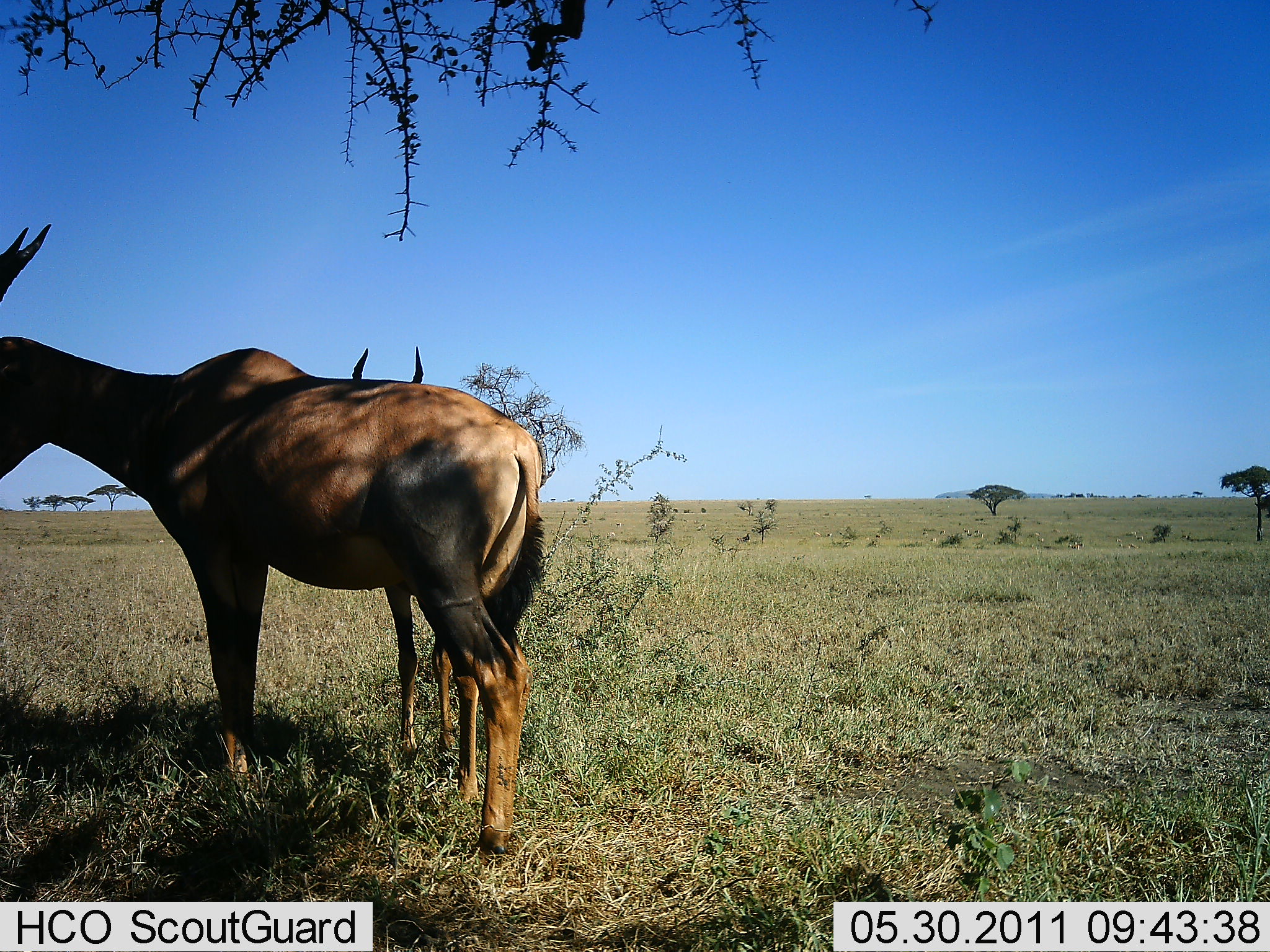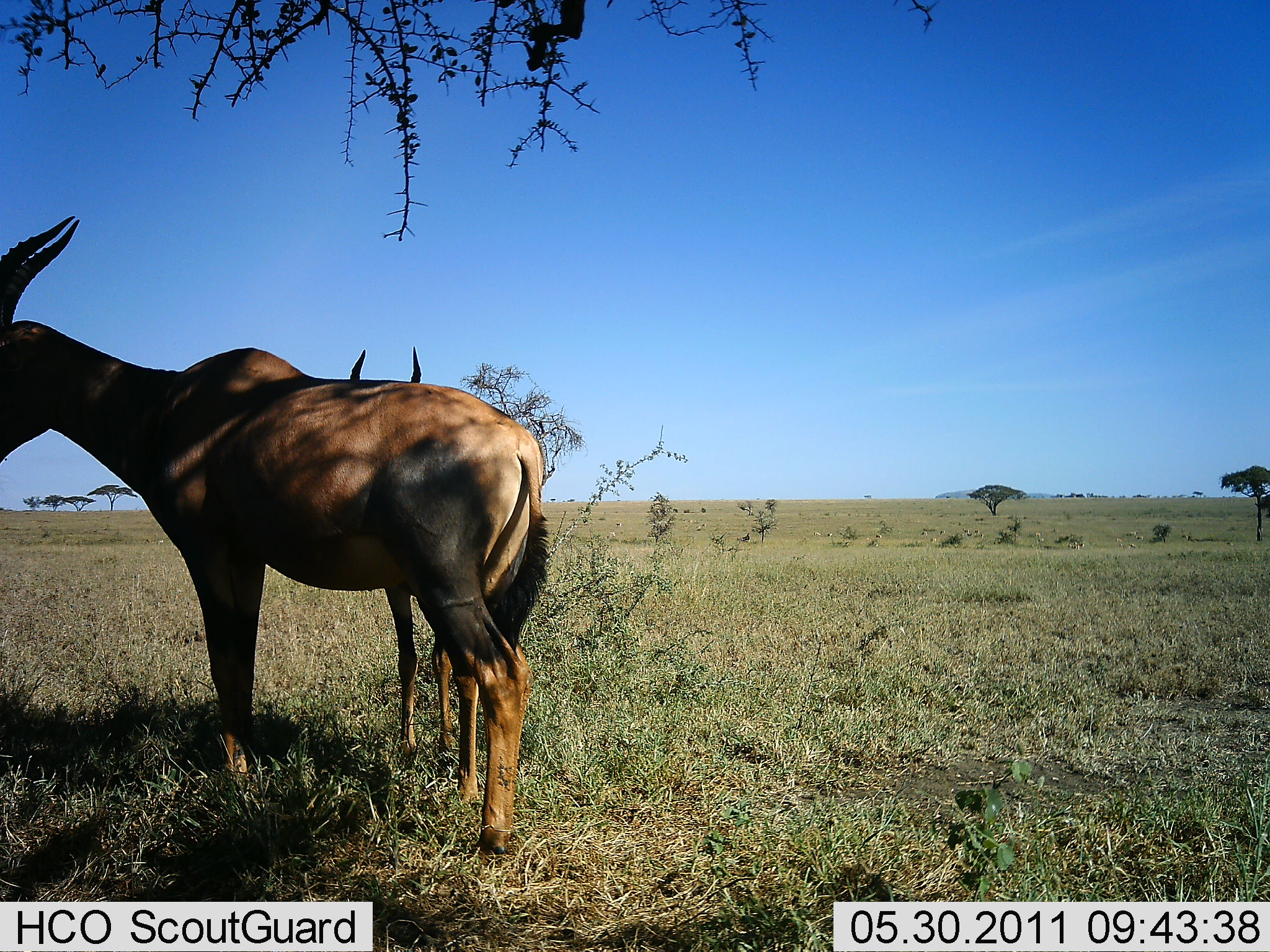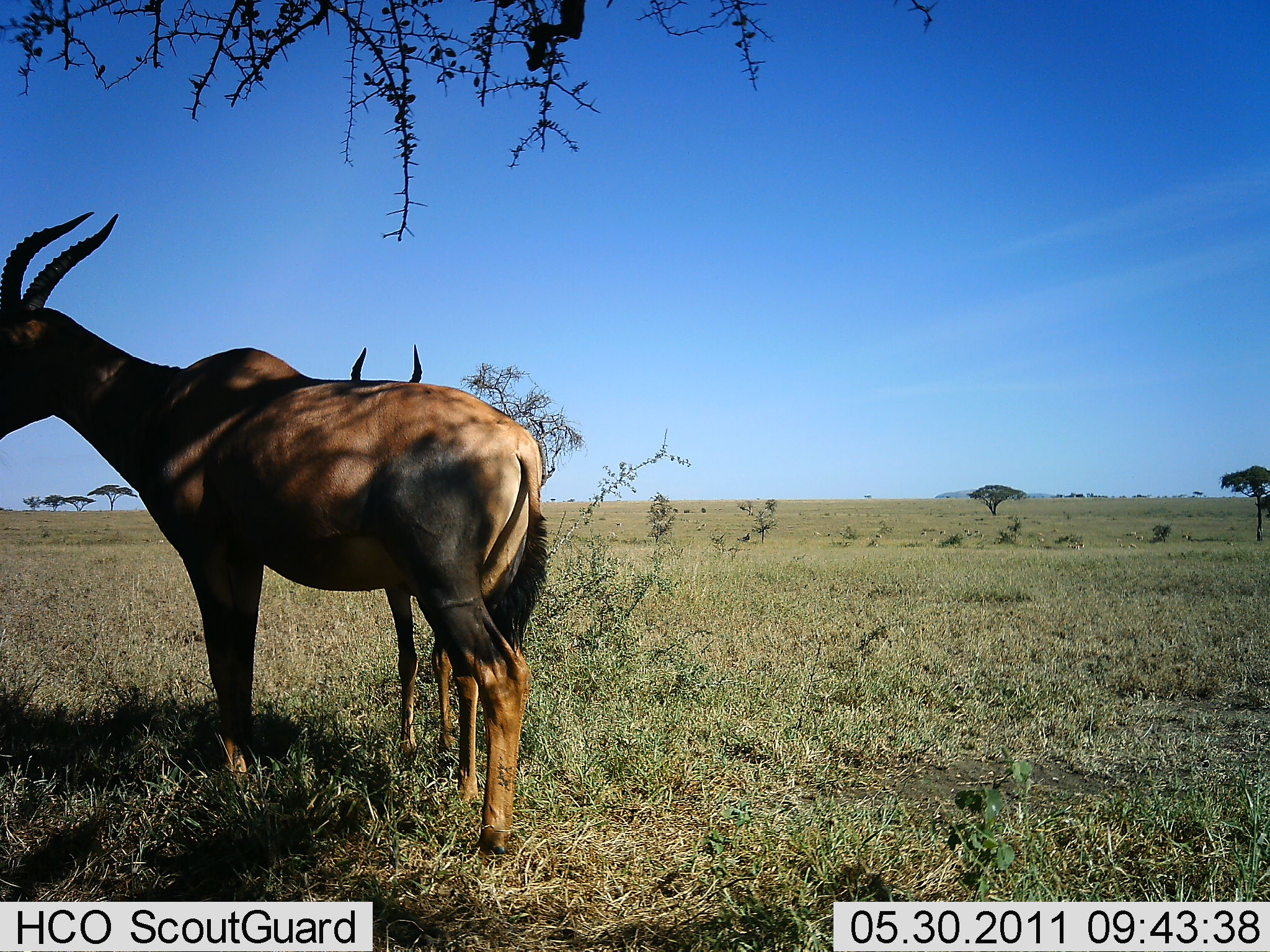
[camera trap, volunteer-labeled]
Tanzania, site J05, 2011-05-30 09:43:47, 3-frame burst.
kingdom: Animalia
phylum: Chordata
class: Mammalia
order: Artiodactyla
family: Bovidae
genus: Damaliscus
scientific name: Damaliscus lunatus jimela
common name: topi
Topi (Damaliscus lunatus jimela), count 2. Behavior (volunteer vote fractions): standing 100%, resting 0%, moving 0%, interacting 0%. Young present (vote fraction): 23%. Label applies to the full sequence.